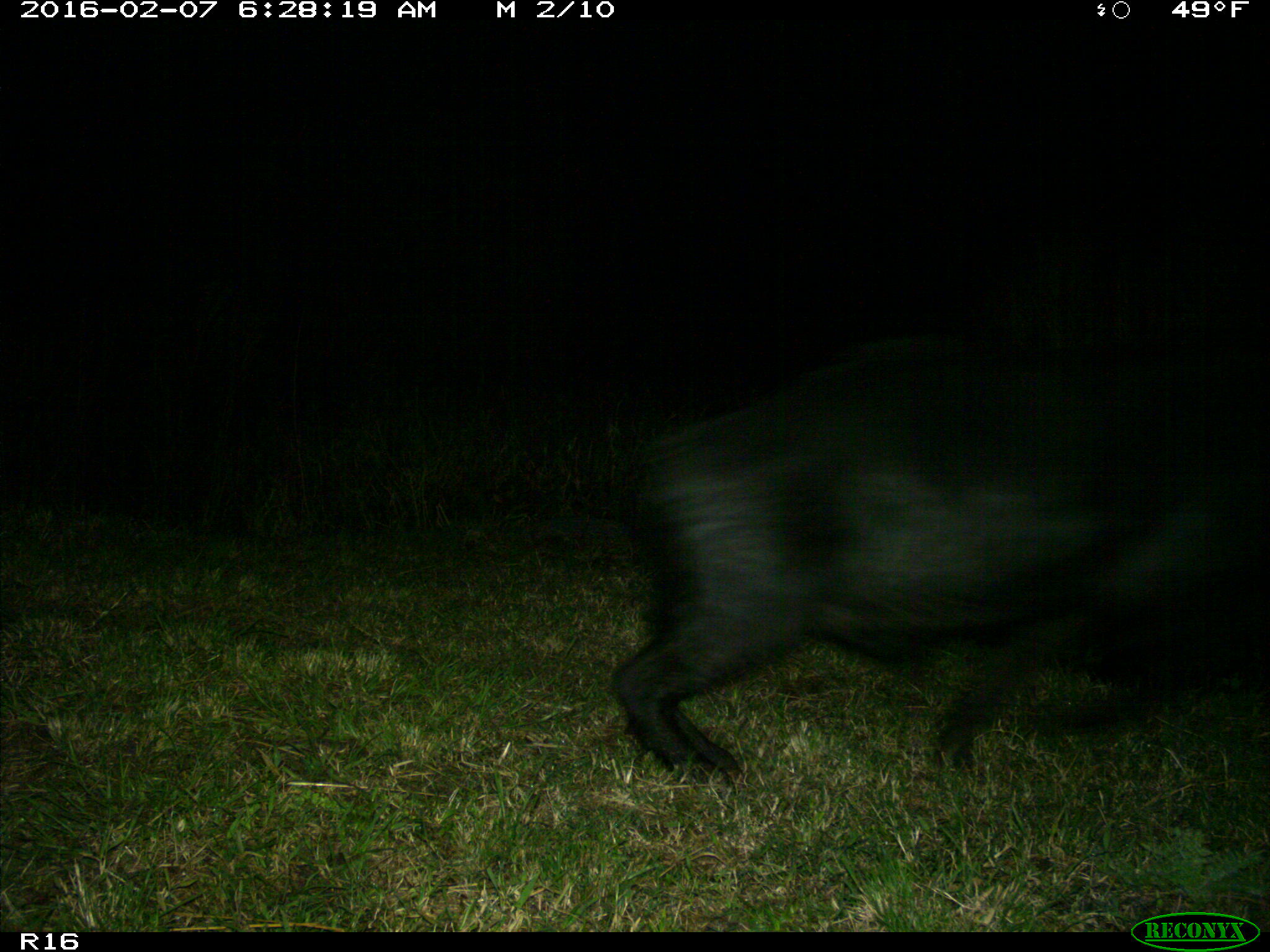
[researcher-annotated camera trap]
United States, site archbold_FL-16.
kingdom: Animalia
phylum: Chordata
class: Mammalia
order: Artiodactyla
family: Suidae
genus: Sus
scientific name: Sus scrofa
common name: wild boar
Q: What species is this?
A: Sus scrofa (wild boar).